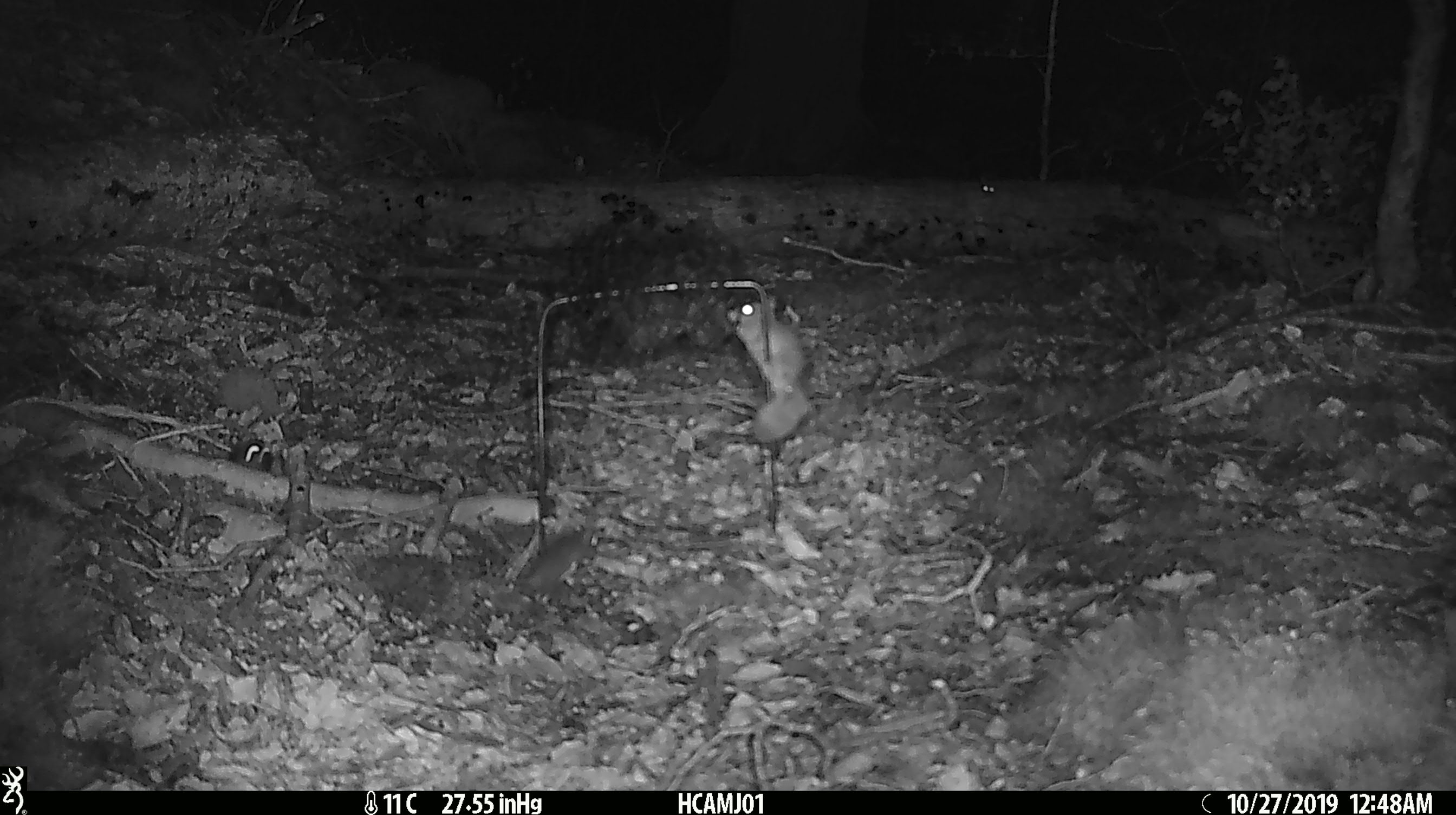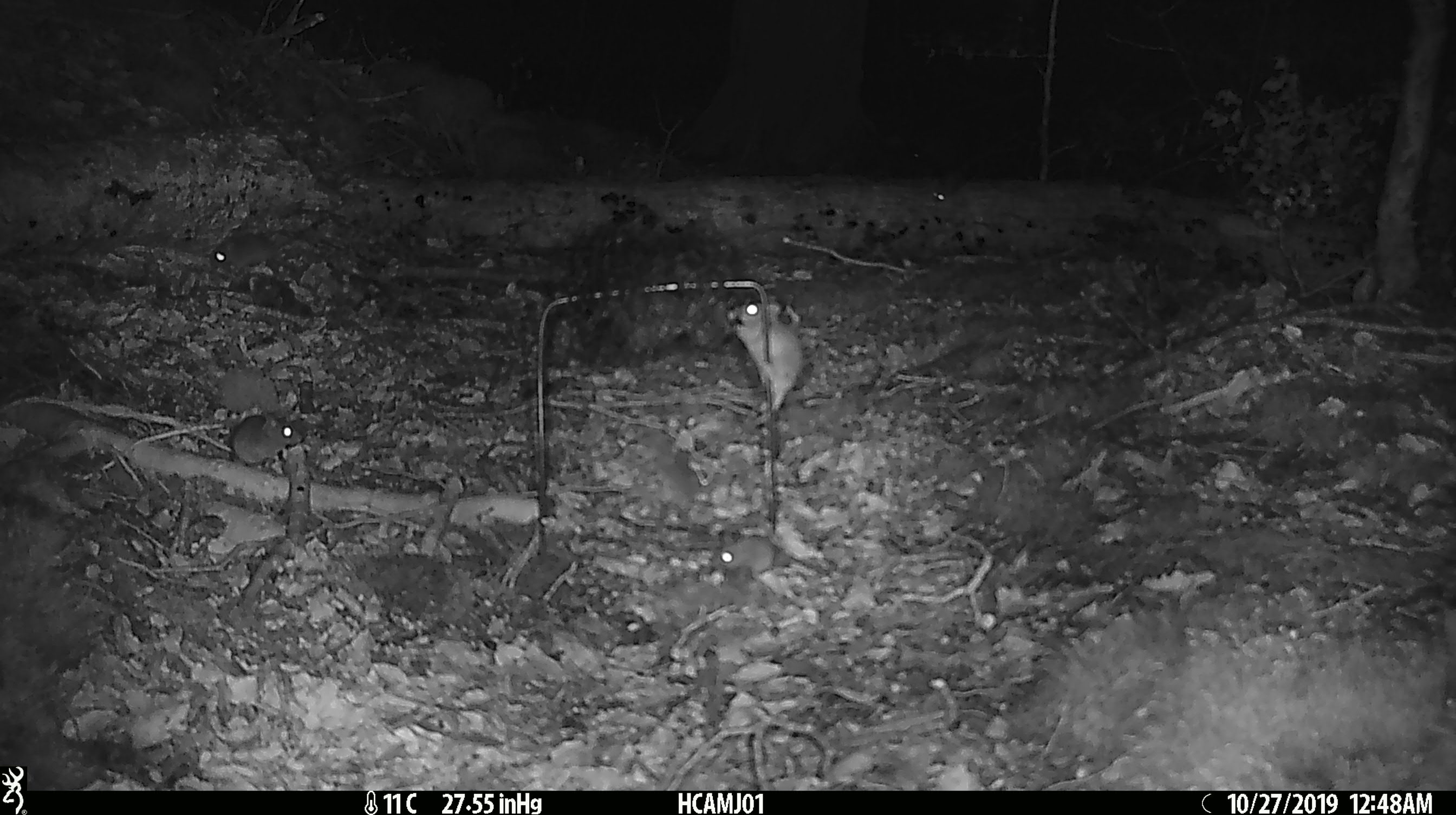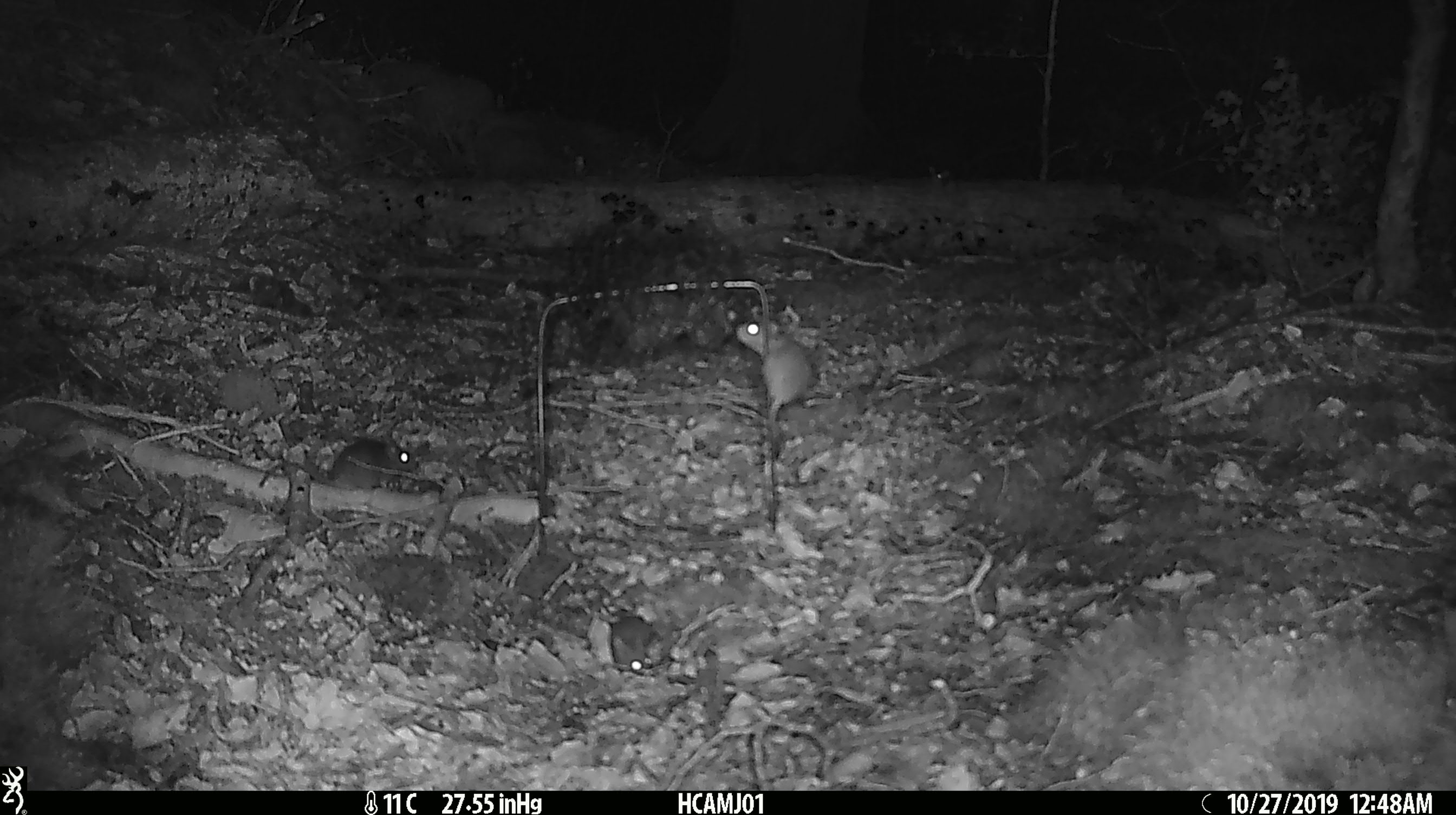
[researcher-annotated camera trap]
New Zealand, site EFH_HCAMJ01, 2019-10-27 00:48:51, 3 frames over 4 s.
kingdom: Animalia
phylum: Chordata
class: Mammalia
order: Rodentia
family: Muridae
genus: Mus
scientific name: Mus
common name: mouse